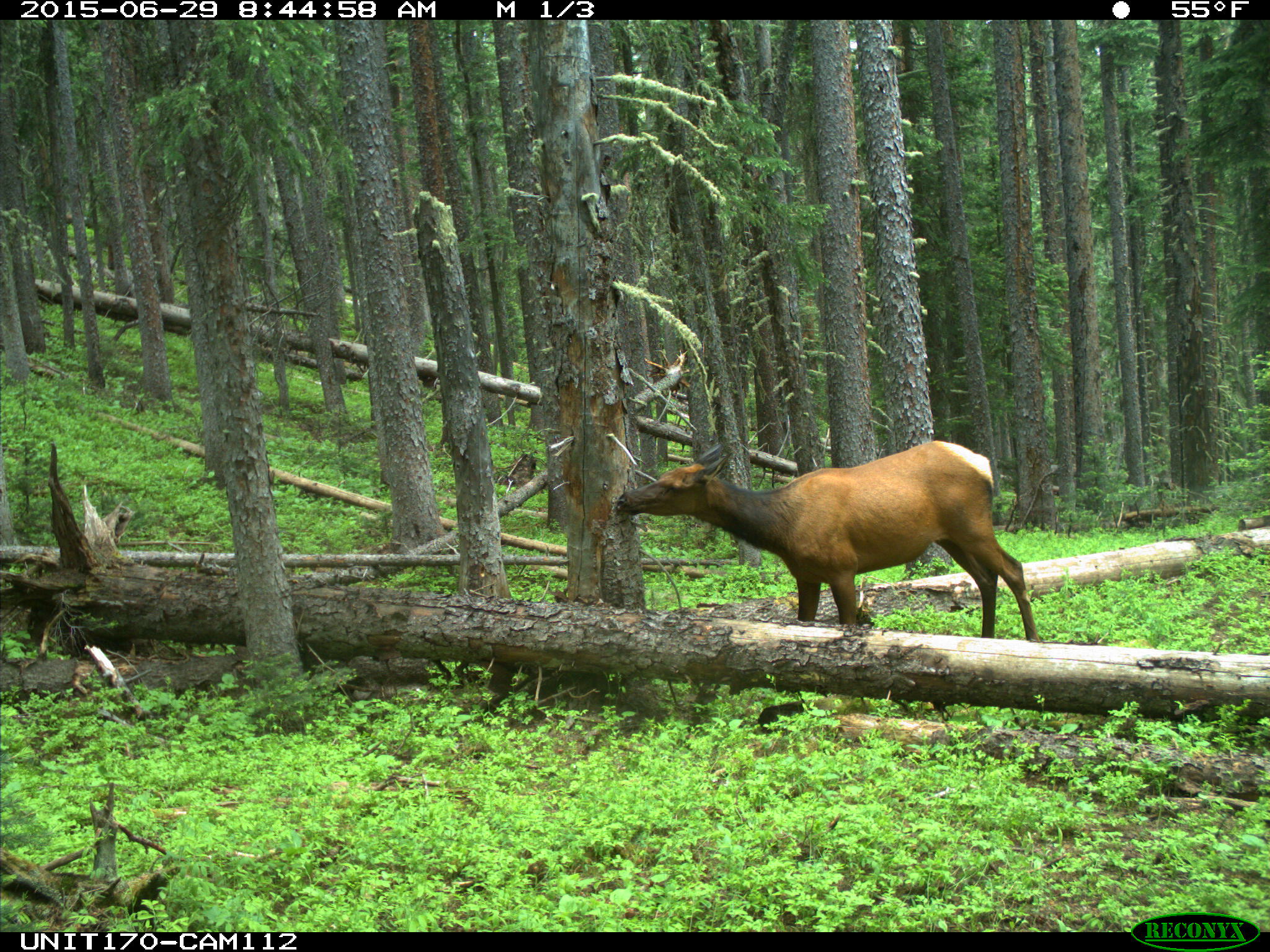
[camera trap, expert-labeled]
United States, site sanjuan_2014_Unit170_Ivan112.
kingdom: Animalia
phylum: Chordata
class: Mammalia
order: Artiodactyla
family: Cervidae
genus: Cervus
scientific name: Cervus elaphus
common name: red deer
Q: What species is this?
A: Cervus elaphus (red deer).